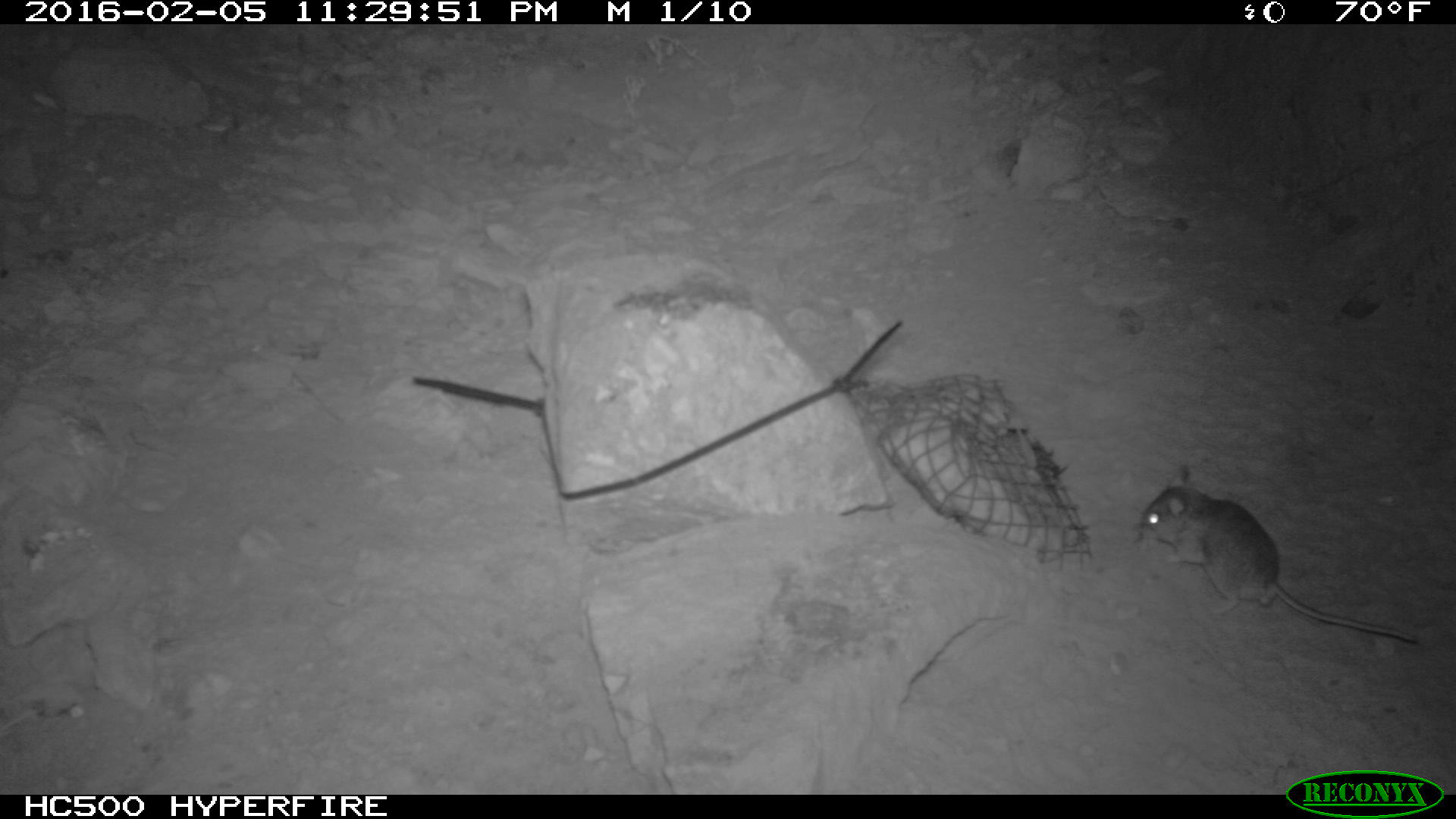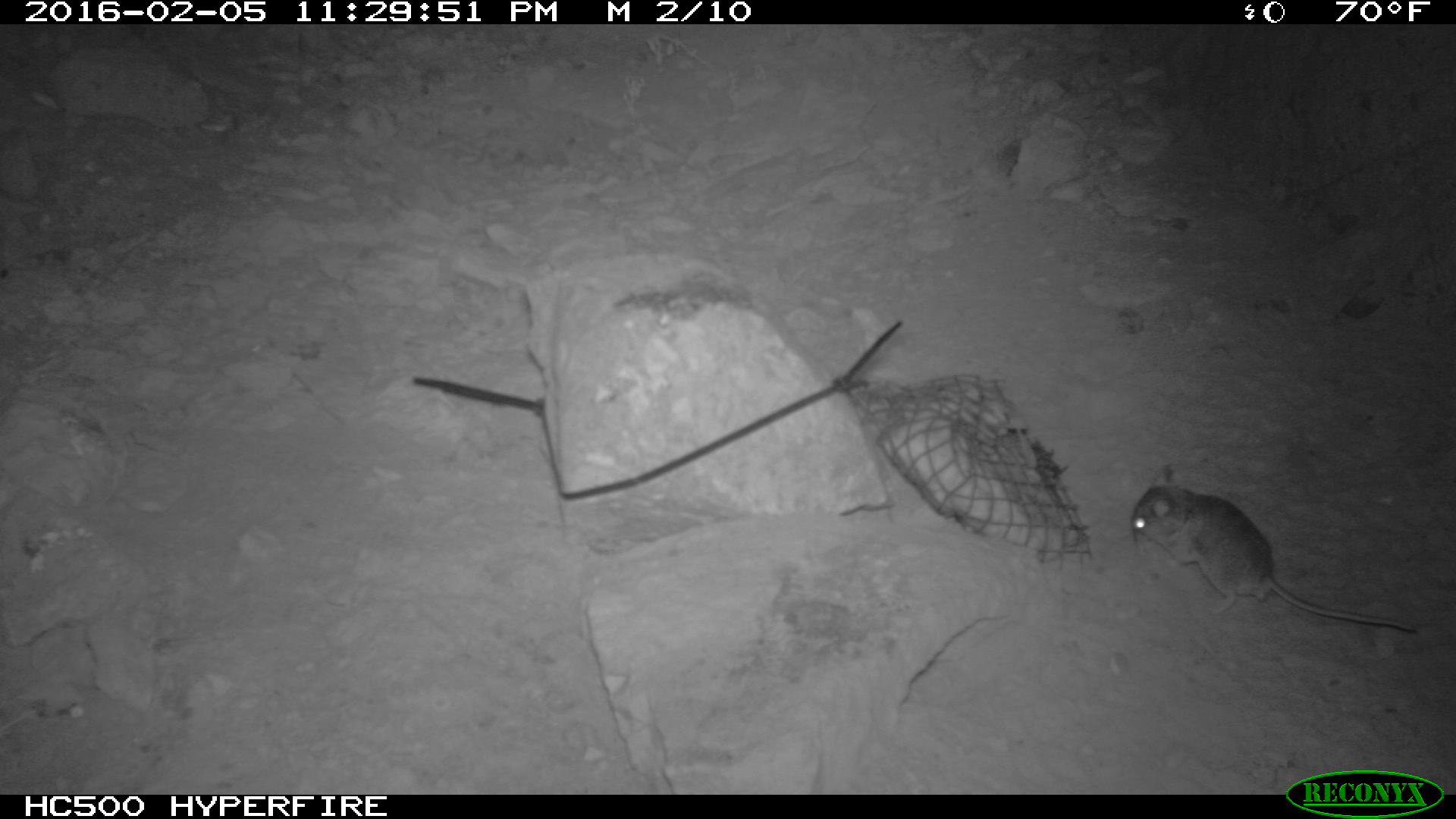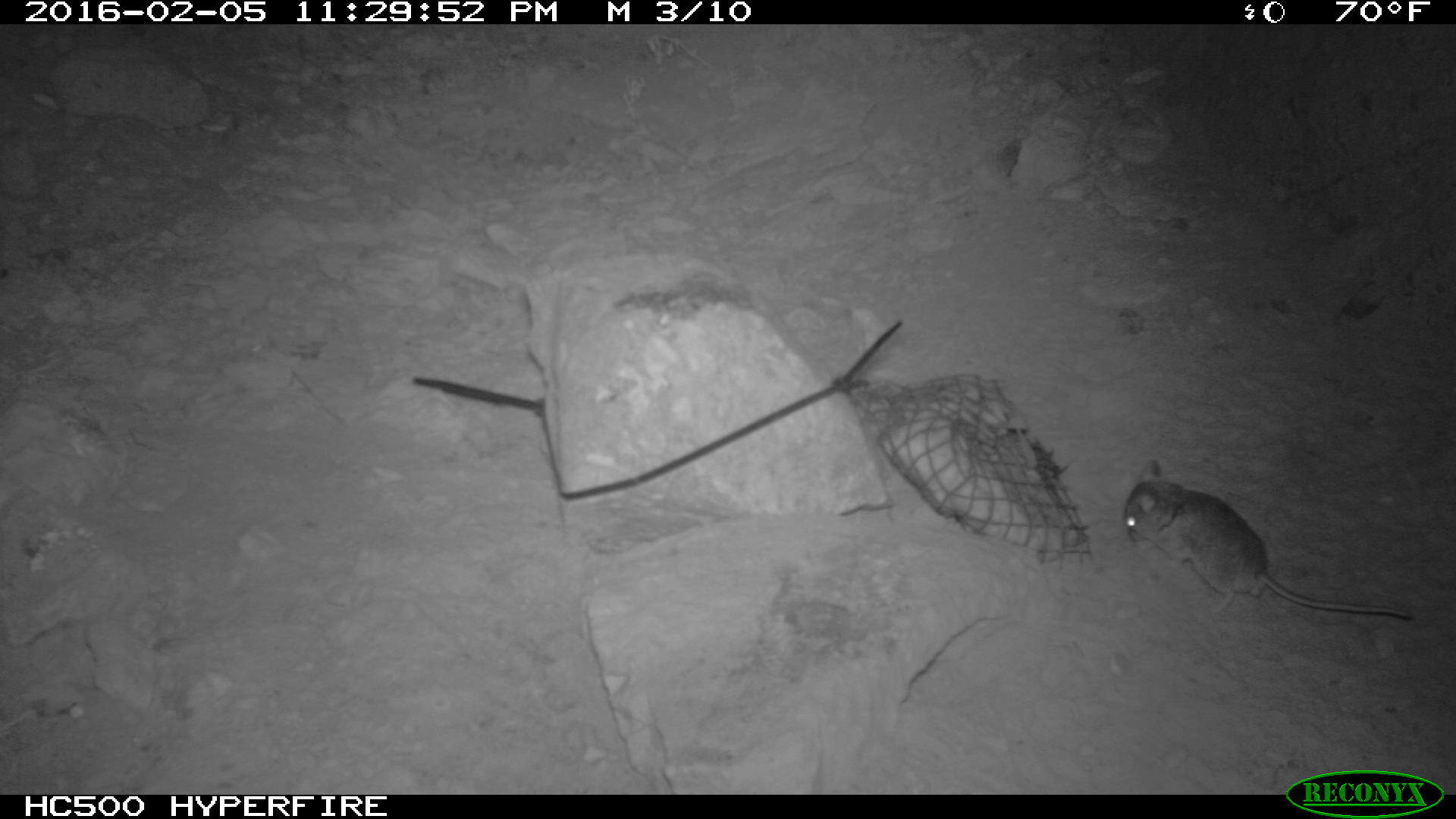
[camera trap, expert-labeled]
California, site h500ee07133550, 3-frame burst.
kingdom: Animalia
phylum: Chordata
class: Mammalia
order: Rodentia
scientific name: Rodentia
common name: rodent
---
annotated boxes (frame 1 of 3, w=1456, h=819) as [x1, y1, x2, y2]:
rodent: [1132, 463, 1421, 643]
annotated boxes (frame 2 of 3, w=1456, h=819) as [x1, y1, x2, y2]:
rodent: [1131, 465, 1417, 632]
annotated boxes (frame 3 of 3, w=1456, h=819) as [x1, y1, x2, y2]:
rodent: [1121, 458, 1418, 624]